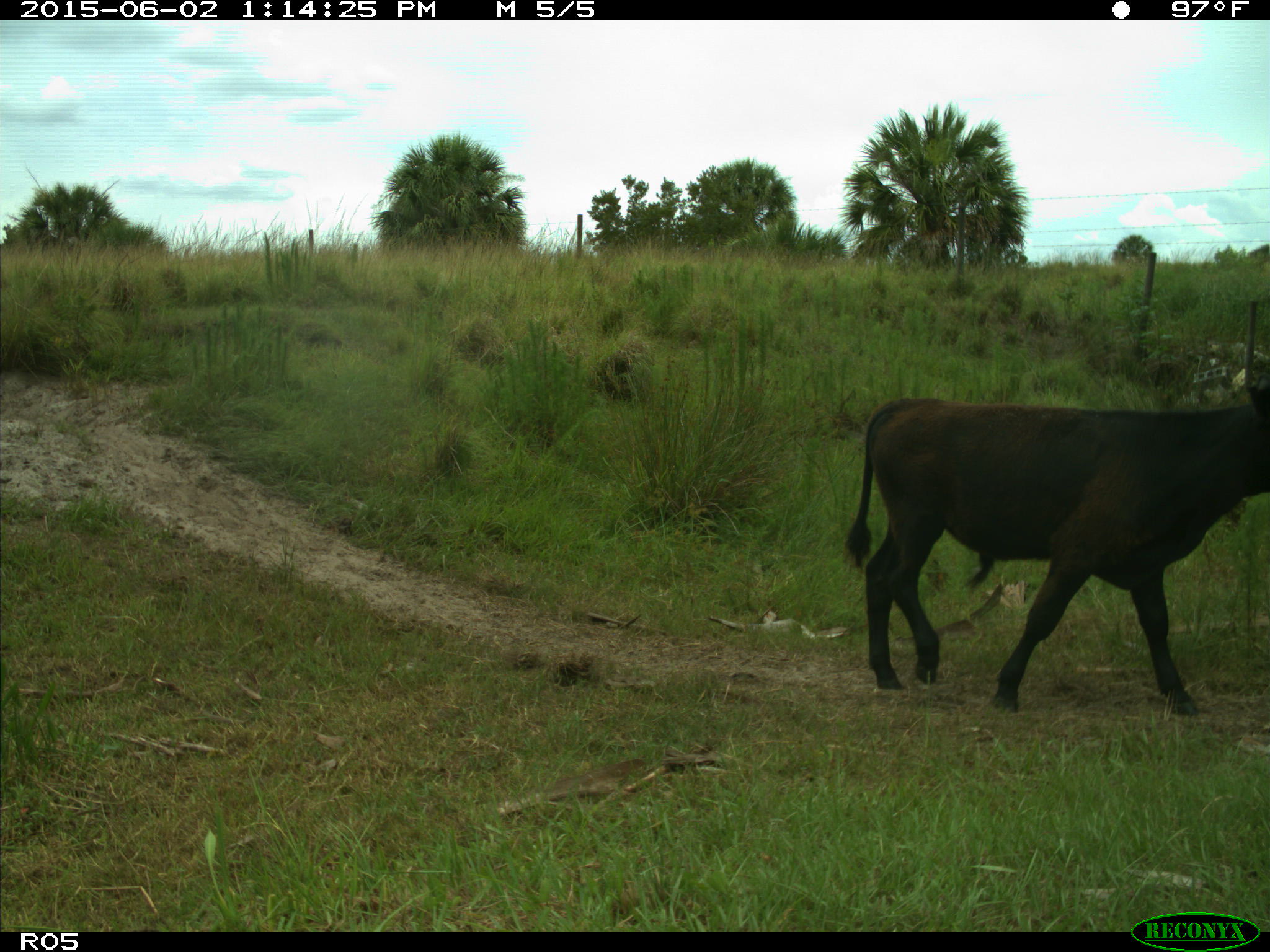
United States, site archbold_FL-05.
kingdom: Animalia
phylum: Chordata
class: Mammalia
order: Artiodactyla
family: Bovidae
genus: Bos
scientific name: Bos taurus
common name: domestic cow